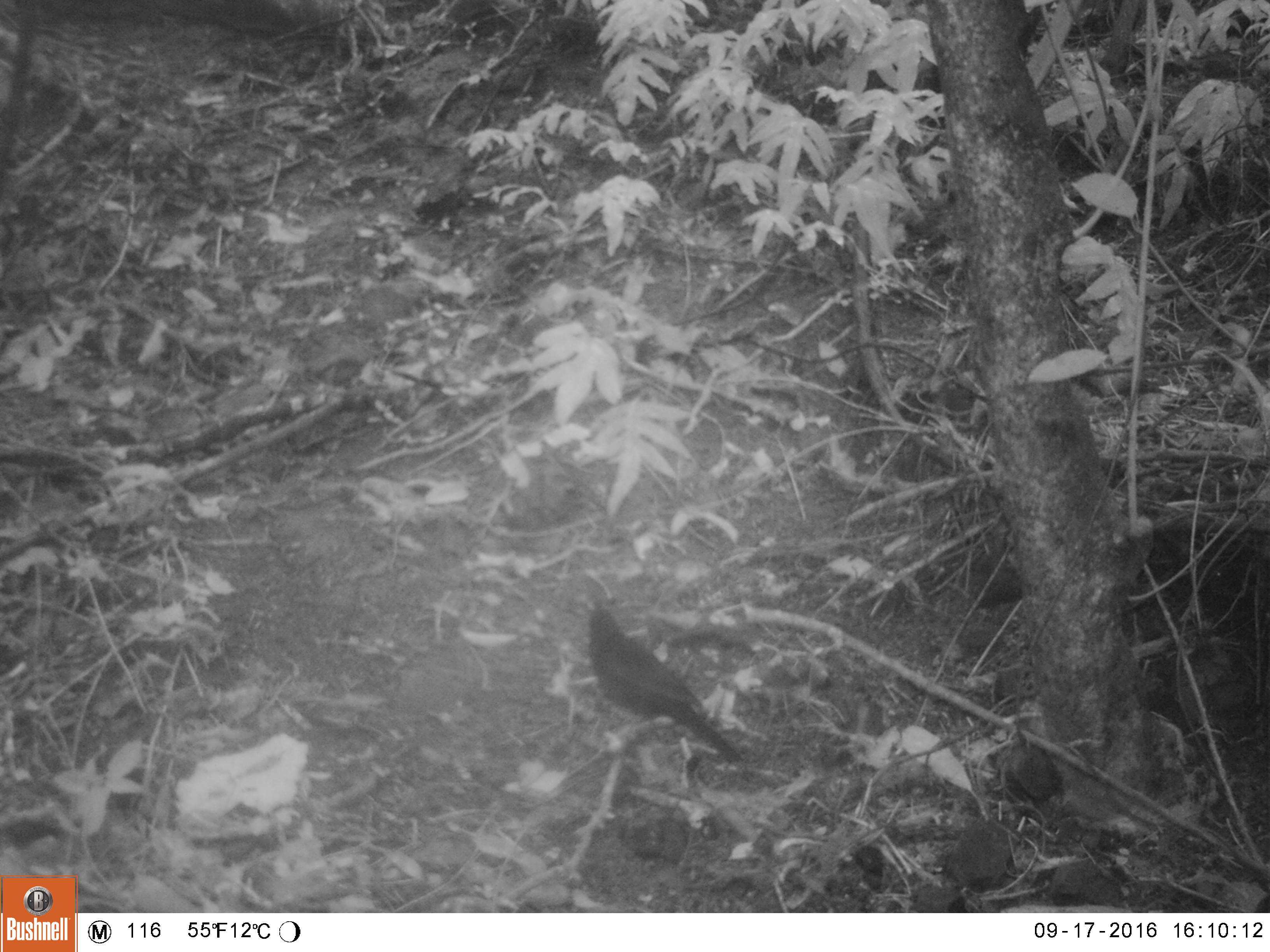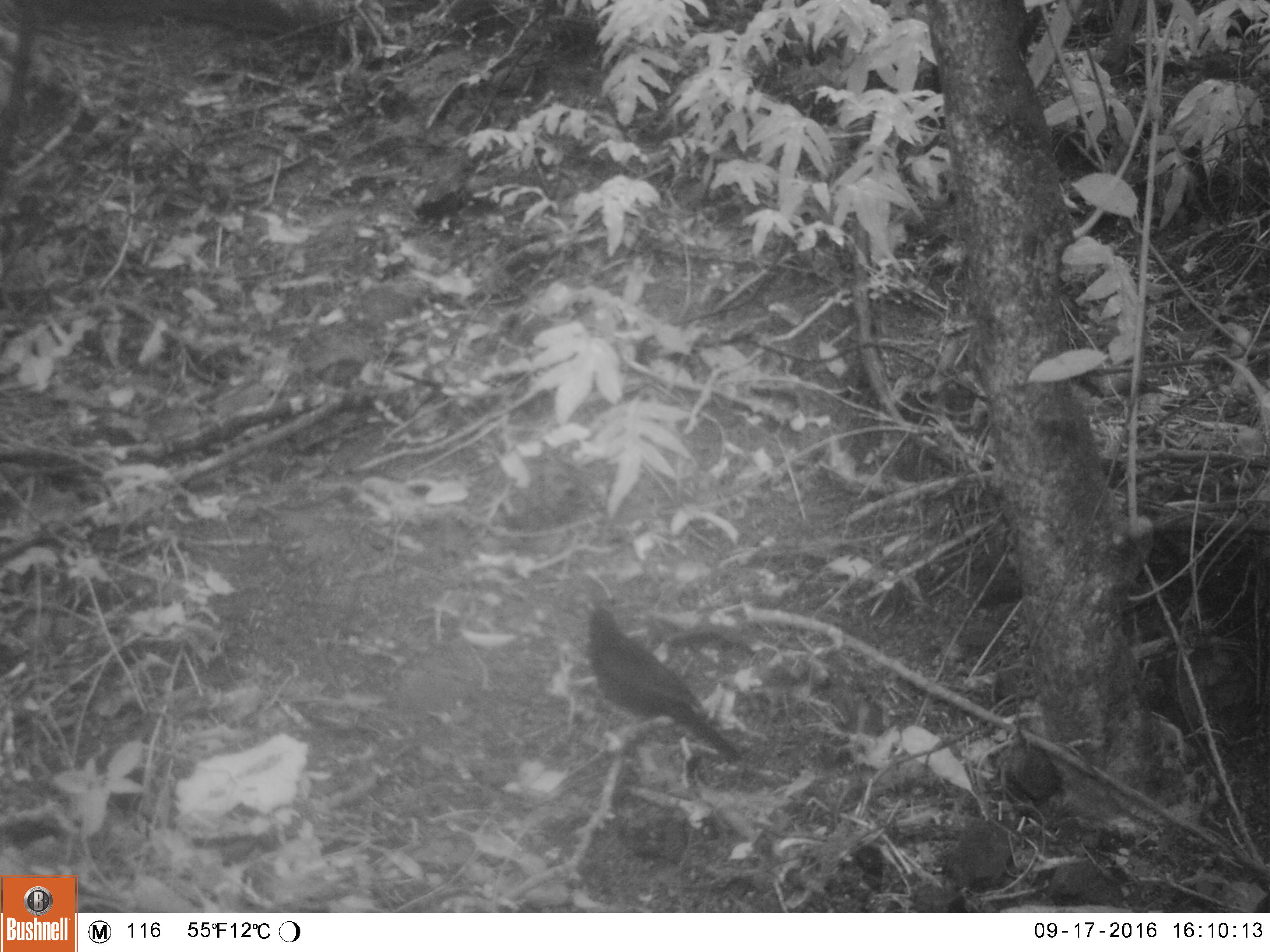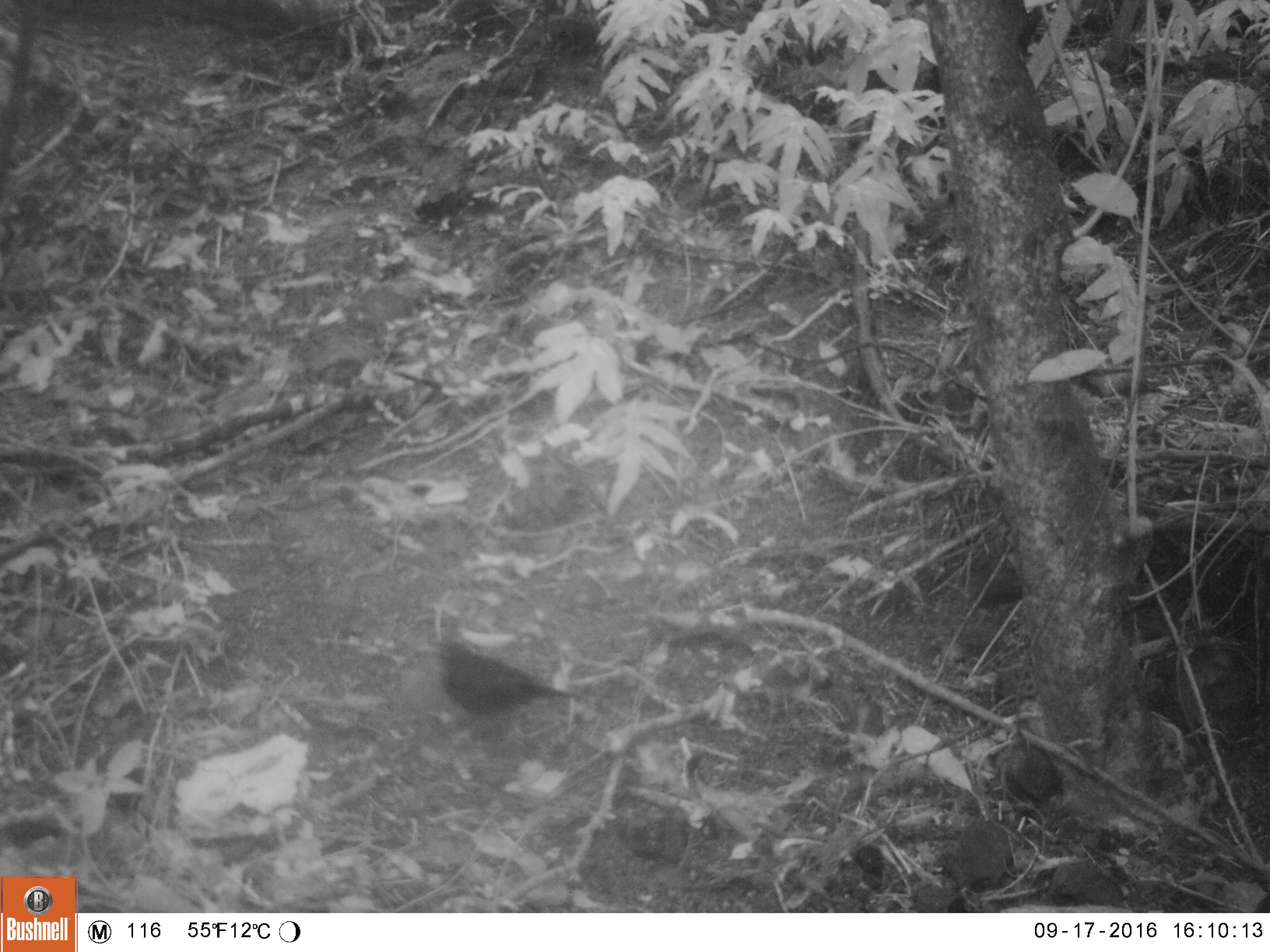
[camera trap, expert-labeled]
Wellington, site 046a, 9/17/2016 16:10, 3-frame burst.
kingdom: Animalia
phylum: Chordata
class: Aves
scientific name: Aves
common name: bird